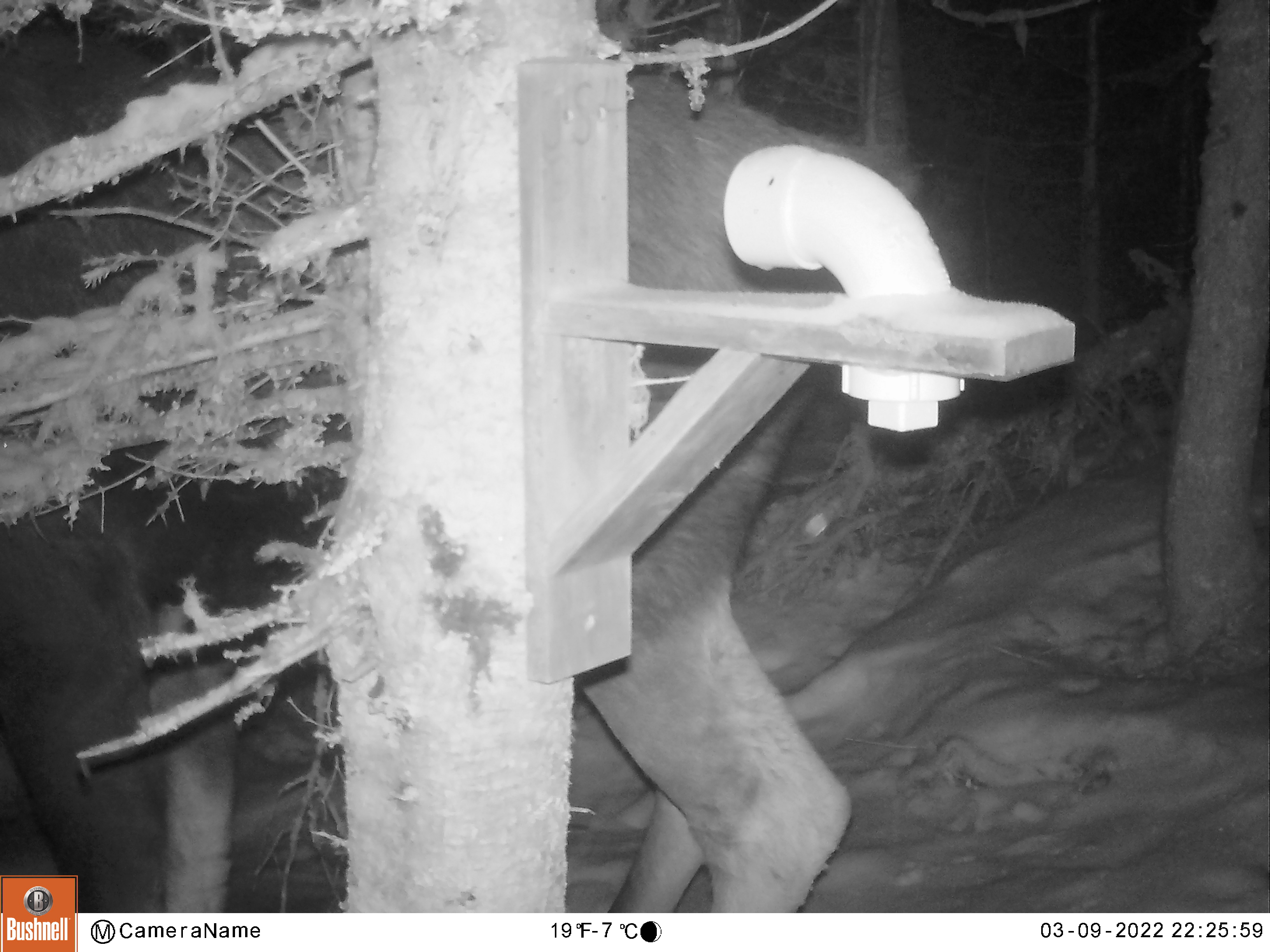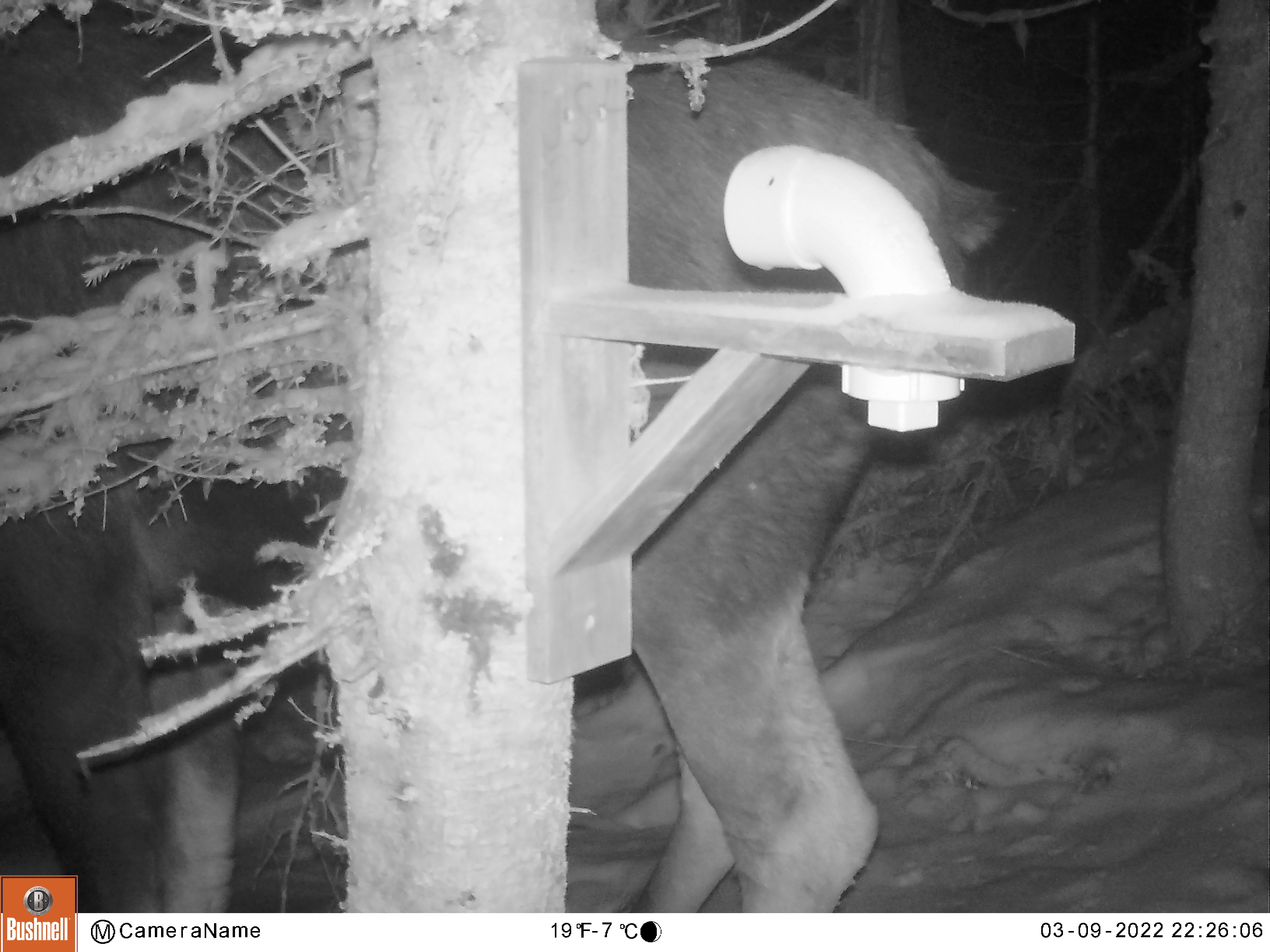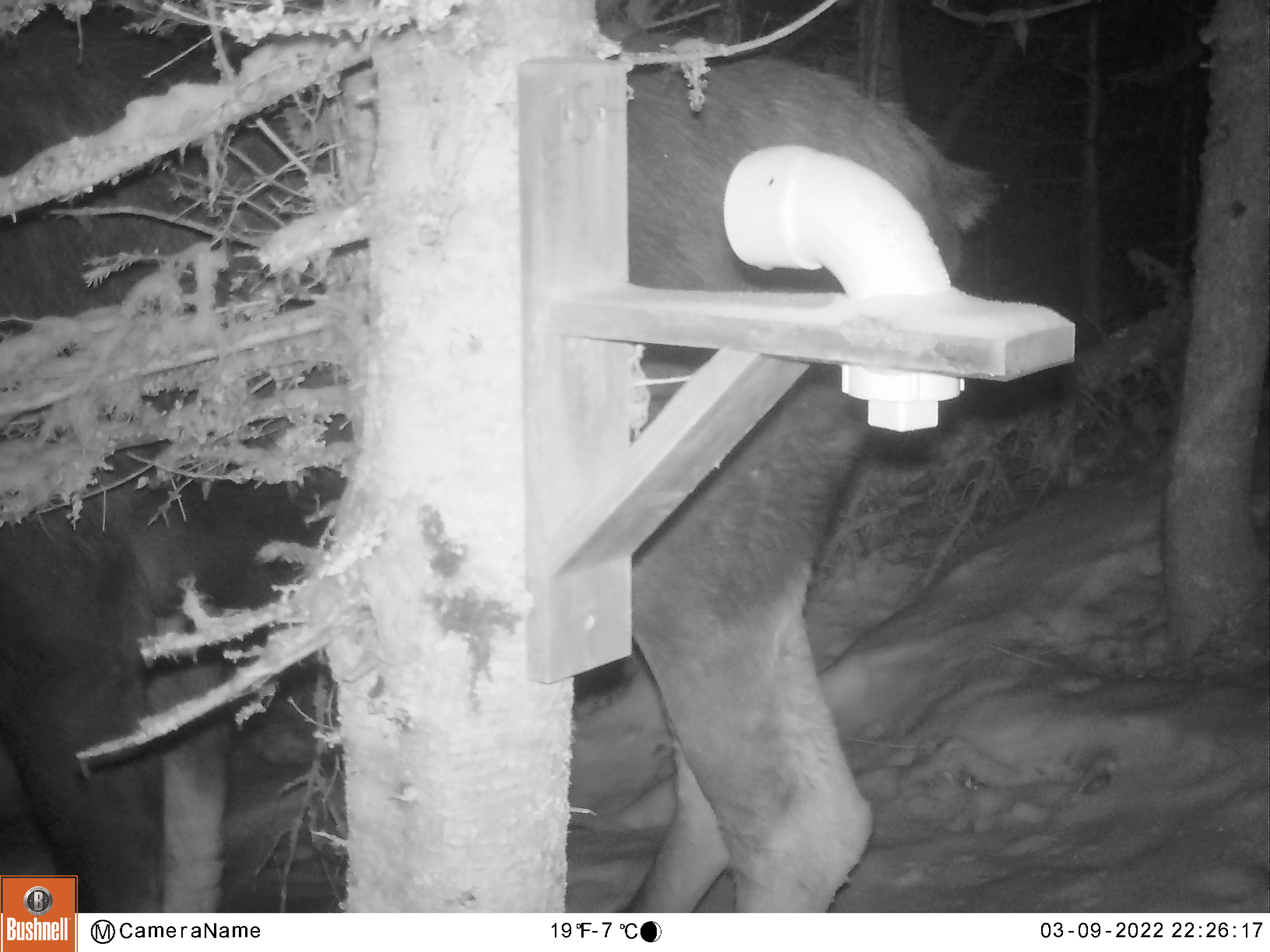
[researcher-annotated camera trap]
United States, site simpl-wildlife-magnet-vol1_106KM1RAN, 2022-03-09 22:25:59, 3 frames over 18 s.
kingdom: Animalia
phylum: Chordata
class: Mammalia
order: Artiodactyla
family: Cervidae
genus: Alces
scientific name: Alces alces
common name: moose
Moose (Alces alces).